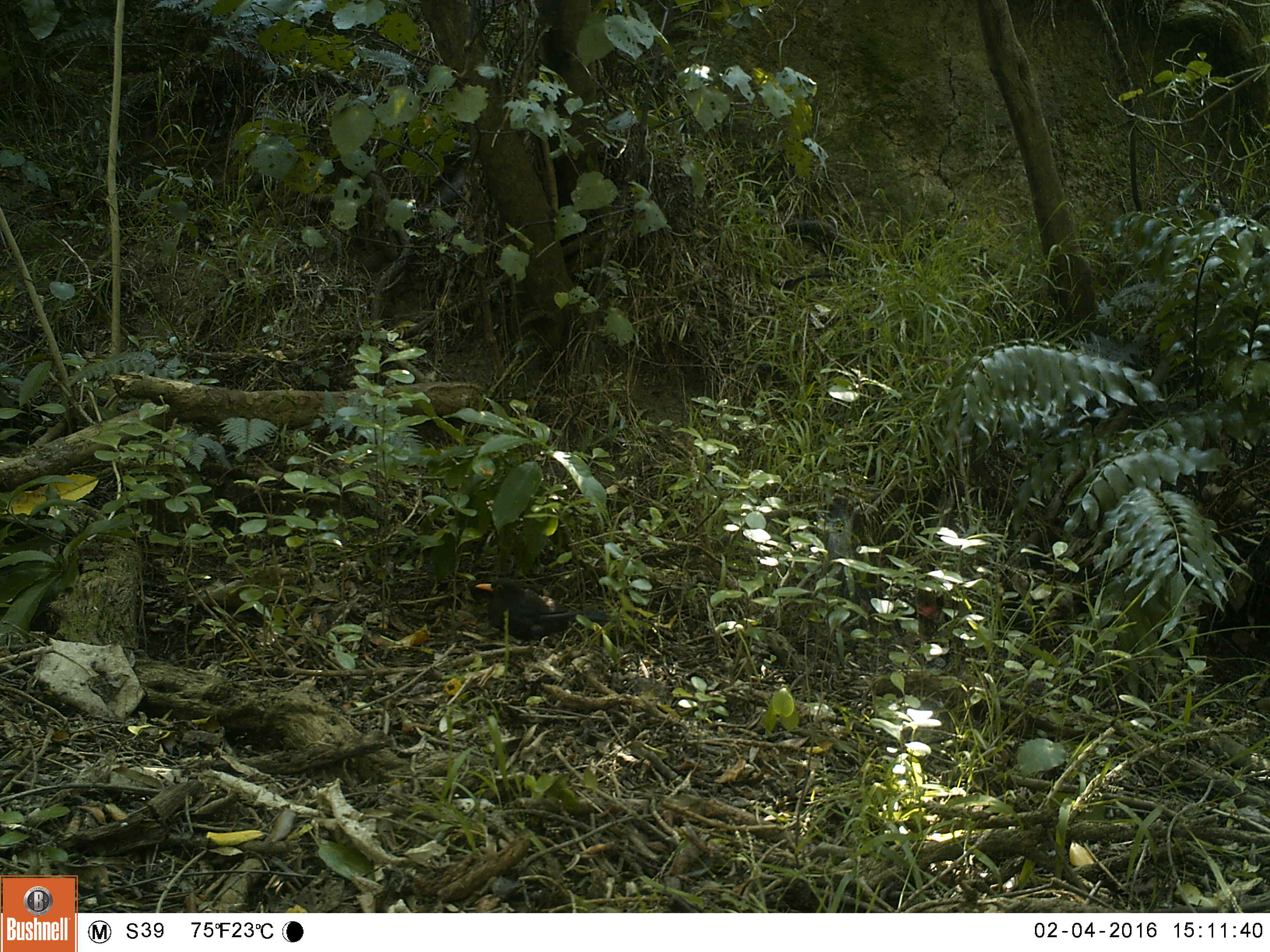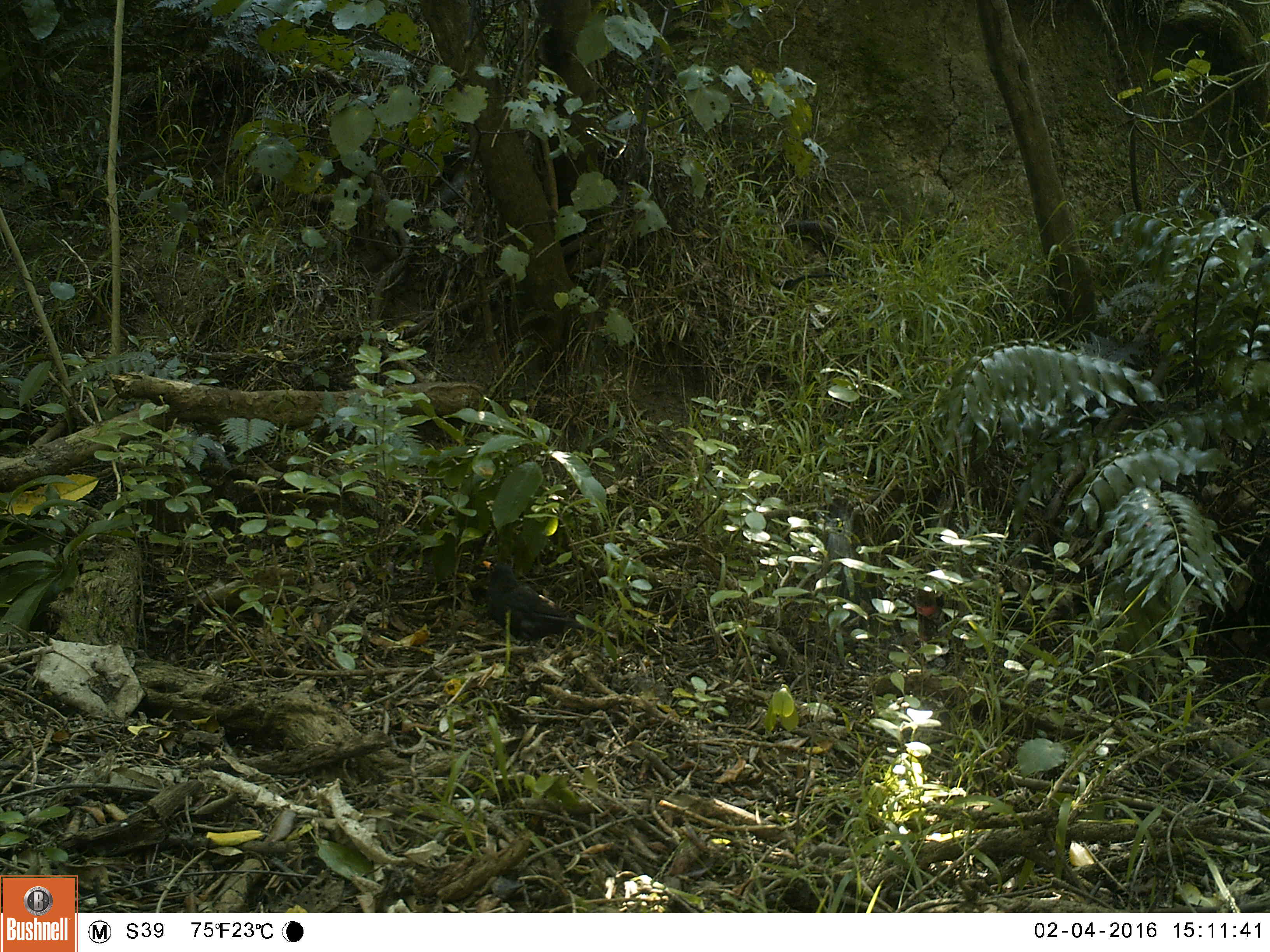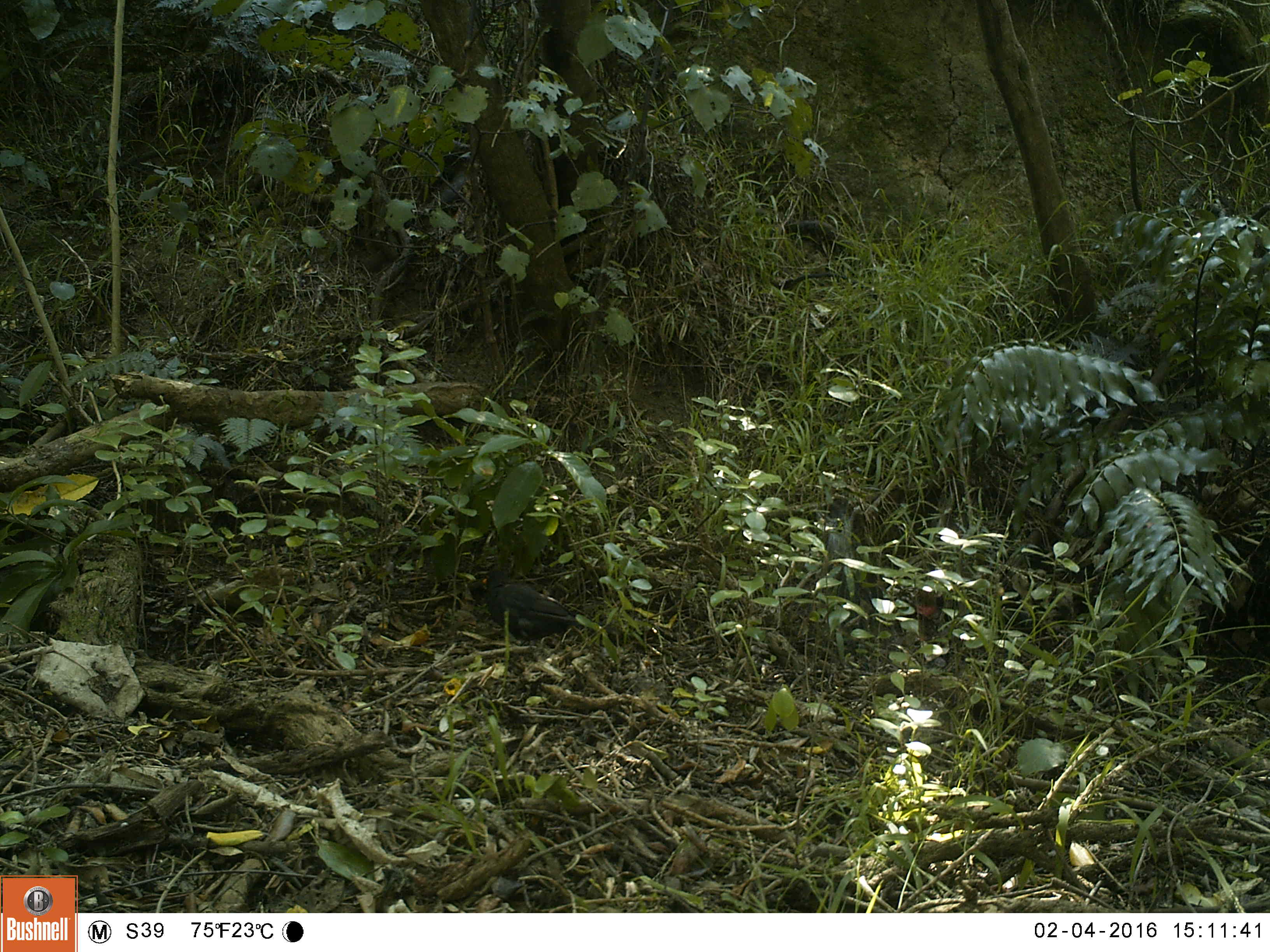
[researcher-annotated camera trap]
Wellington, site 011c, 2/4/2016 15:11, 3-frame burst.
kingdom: Animalia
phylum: Chordata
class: Aves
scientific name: Aves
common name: bird